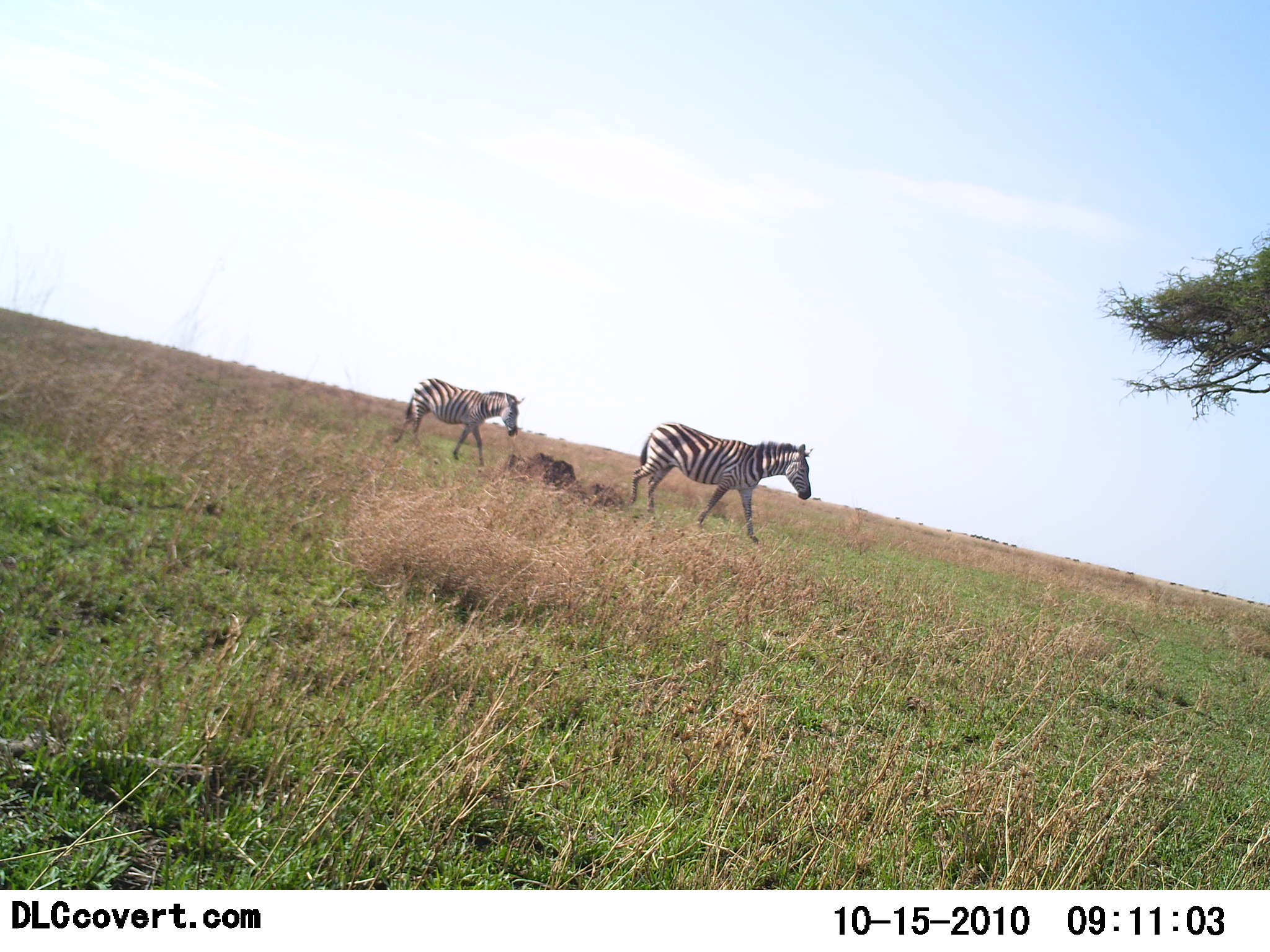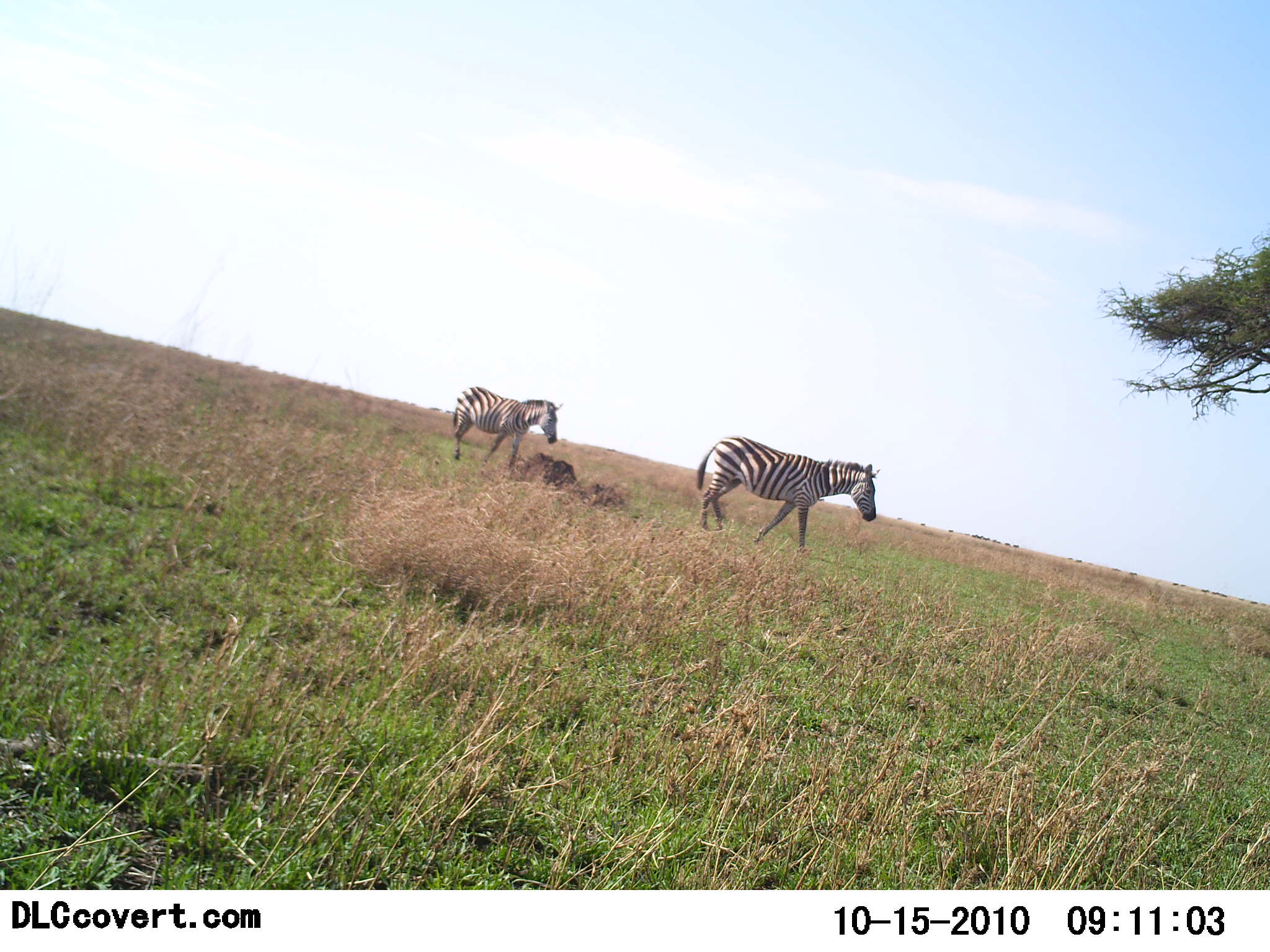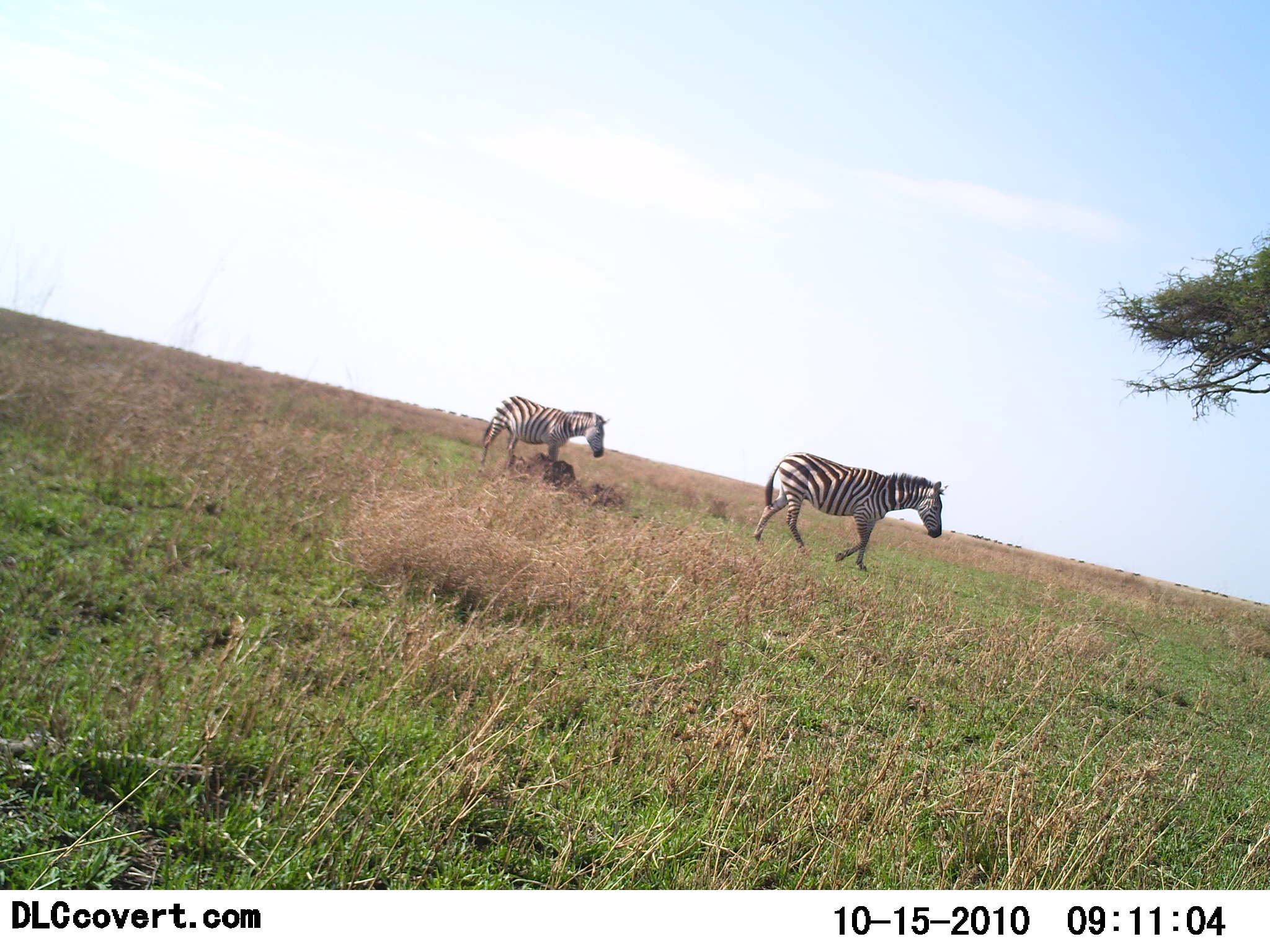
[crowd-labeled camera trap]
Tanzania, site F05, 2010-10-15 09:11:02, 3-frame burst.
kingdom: Animalia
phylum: Chordata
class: Mammalia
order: Perissodactyla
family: Equidae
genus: Equus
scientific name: Equus quagga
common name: plains zebra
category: zebra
Zebra (plains zebra) (Equus quagga), count 2. Behavior (volunteer vote fractions): standing 15%, resting 0%, moving 92%, interacting 0%. Young present (vote fraction): 0%. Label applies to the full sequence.